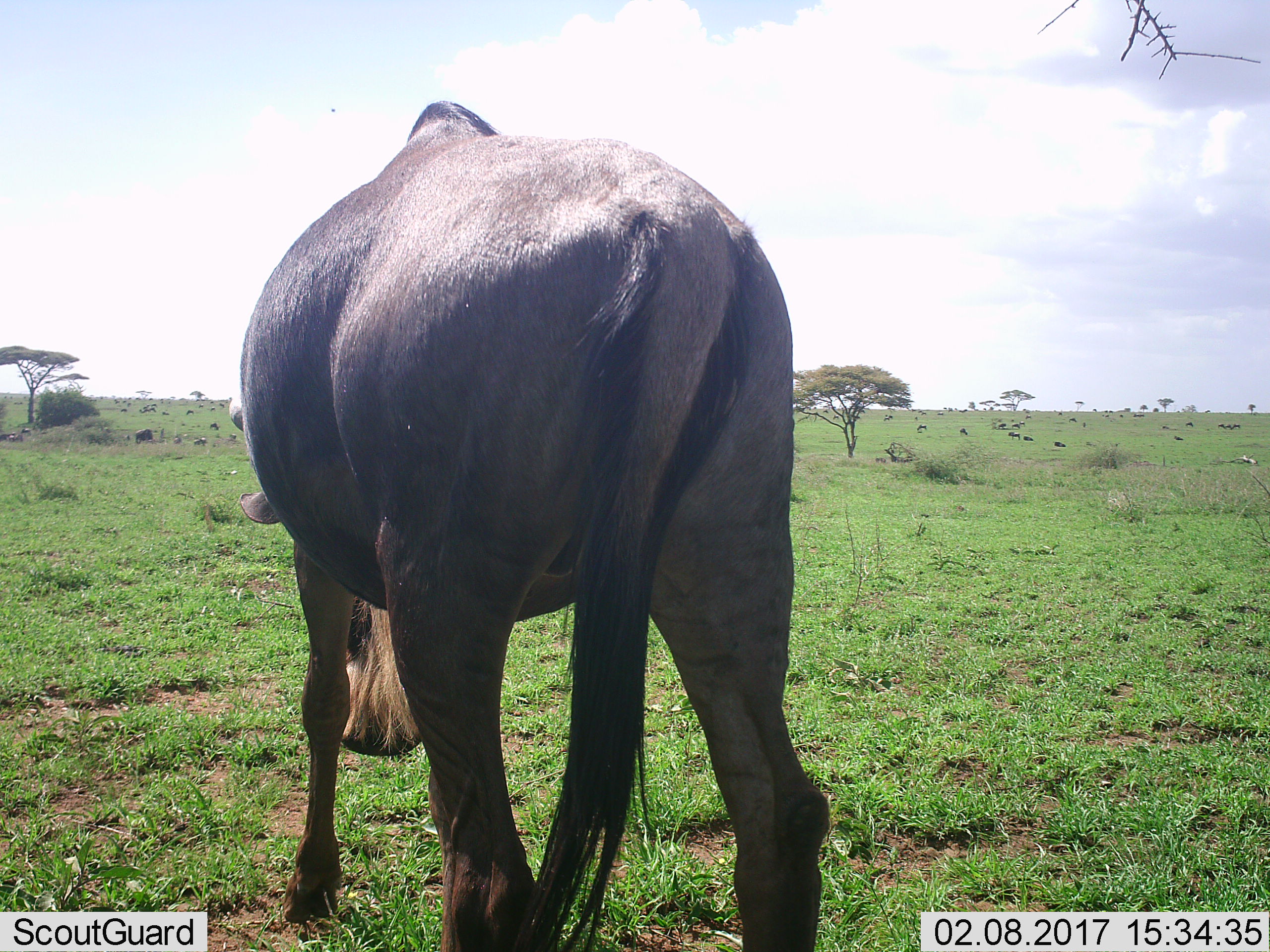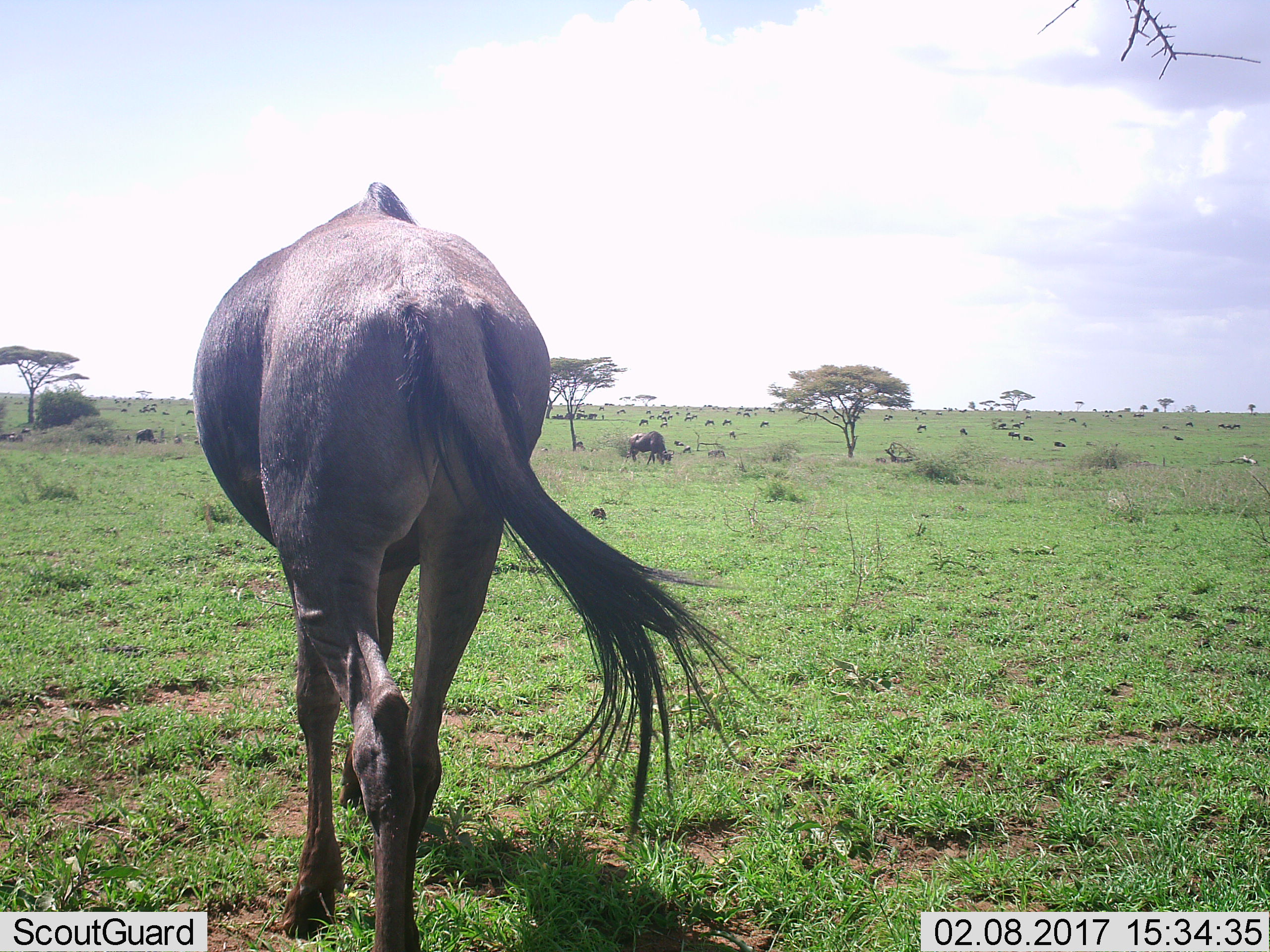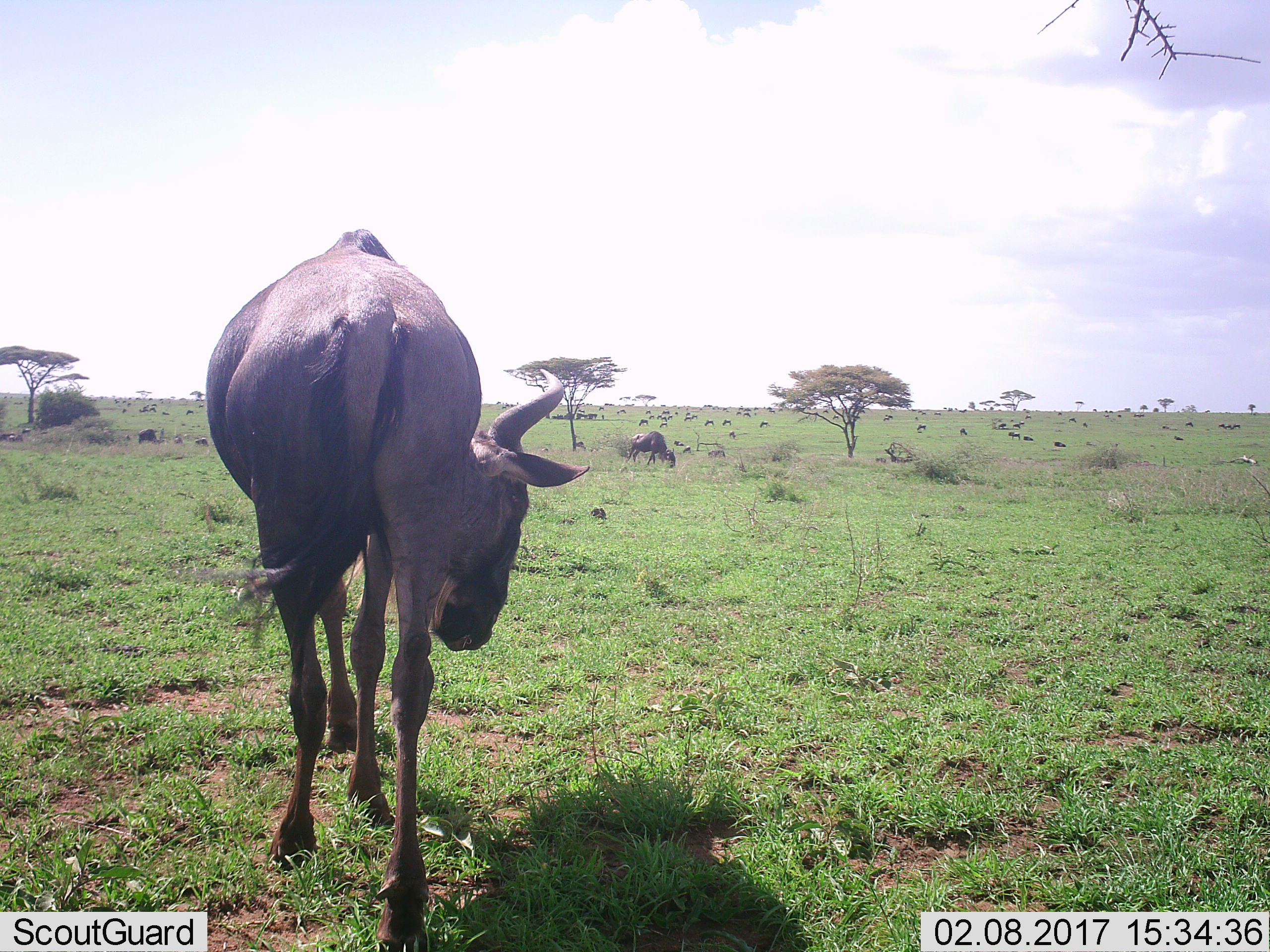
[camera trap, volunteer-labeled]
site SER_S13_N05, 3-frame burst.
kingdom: Animalia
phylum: Chordata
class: Mammalia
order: Artiodactyla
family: Bovidae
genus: Connochaetes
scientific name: Connochaetes taurinus taurinus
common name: blue wildebeest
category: wildebeestblue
Wildebeestblue (blue wildebeest) (Connochaetes taurinus taurinus), count 11-50. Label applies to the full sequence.